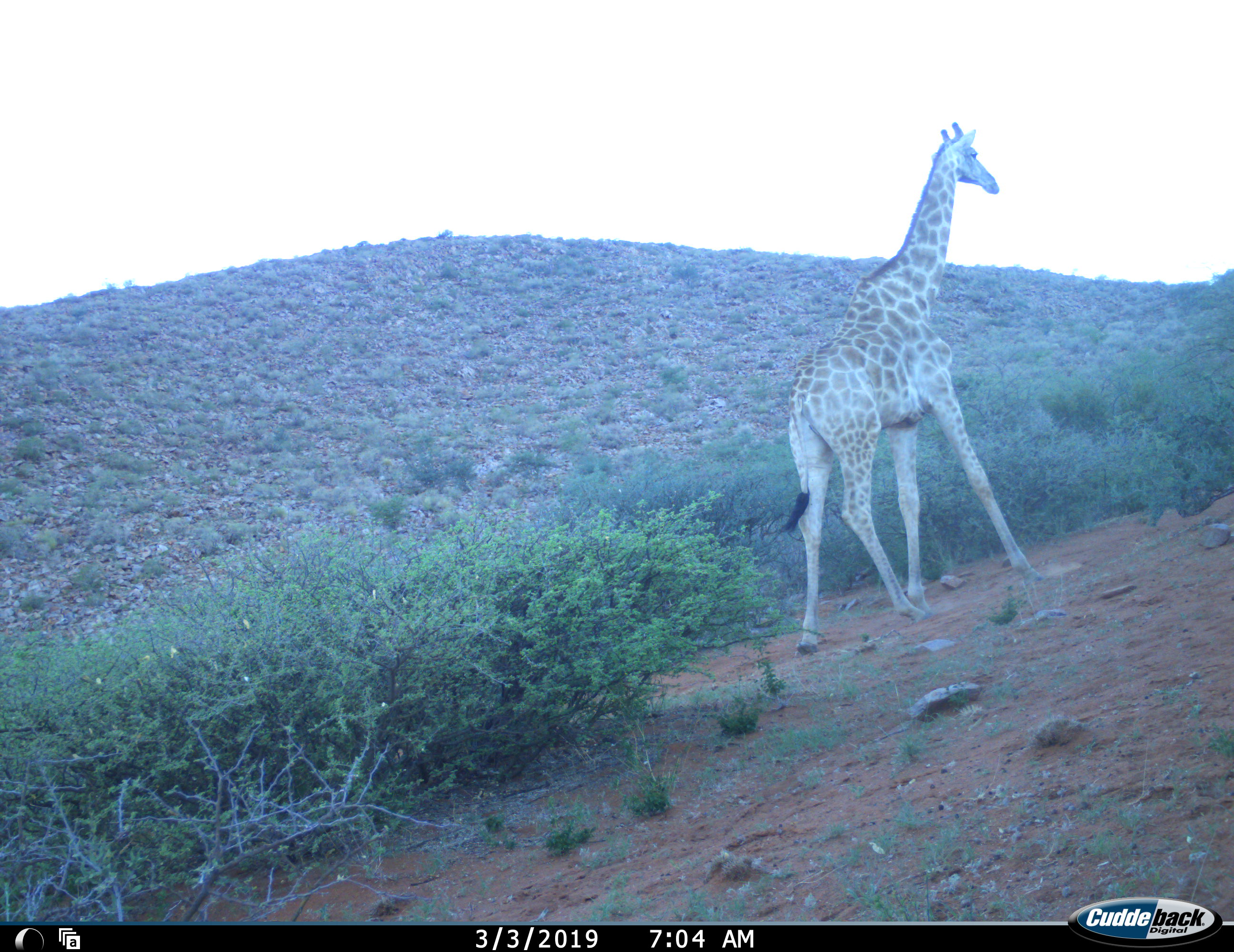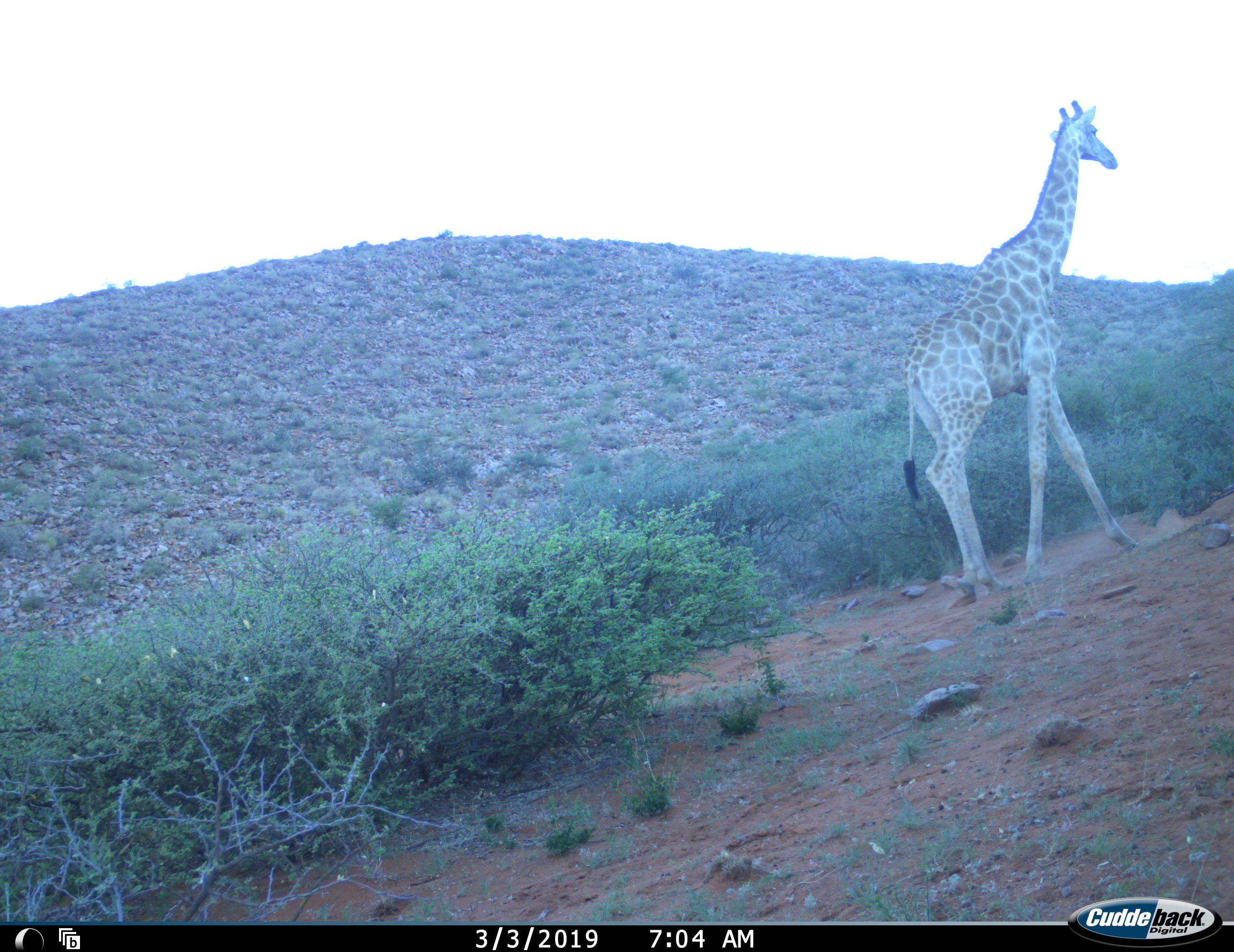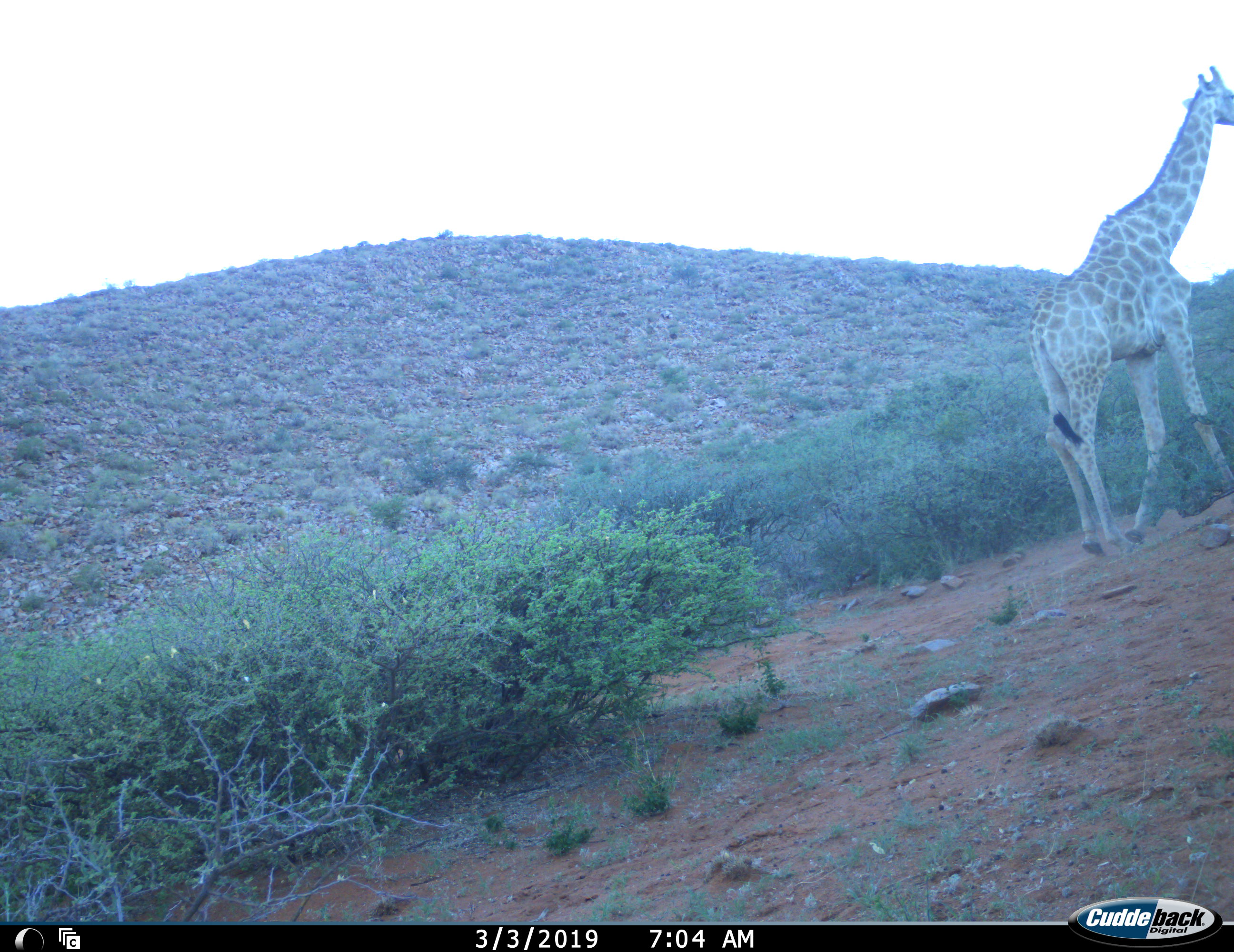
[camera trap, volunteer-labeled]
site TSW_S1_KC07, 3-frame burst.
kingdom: Animalia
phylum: Chordata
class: Mammalia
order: Artiodactyla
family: Giraffidae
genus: Giraffa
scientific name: Giraffa camelopardalis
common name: giraffe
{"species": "giraffe (Giraffa camelopardalis)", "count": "1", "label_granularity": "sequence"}